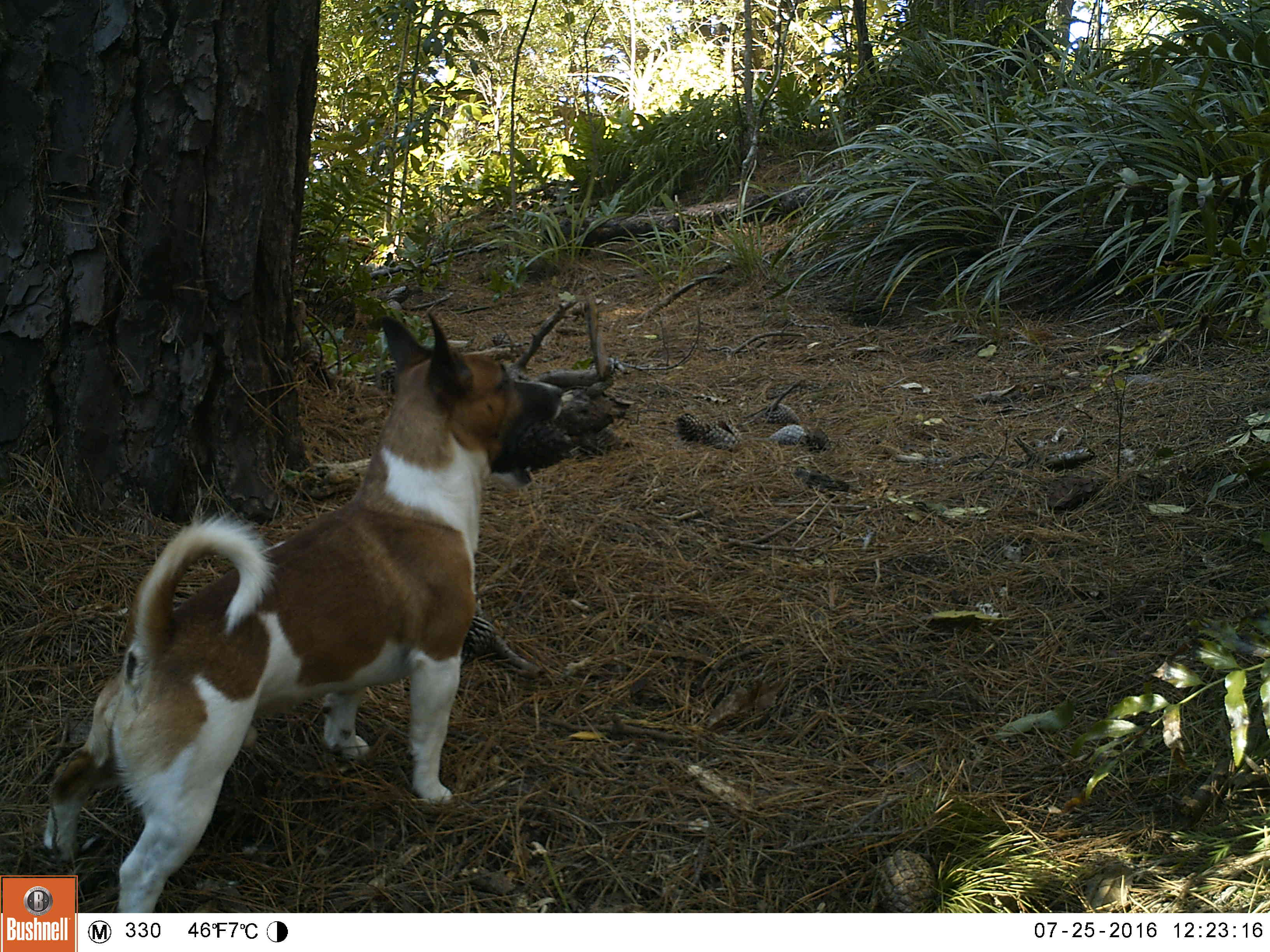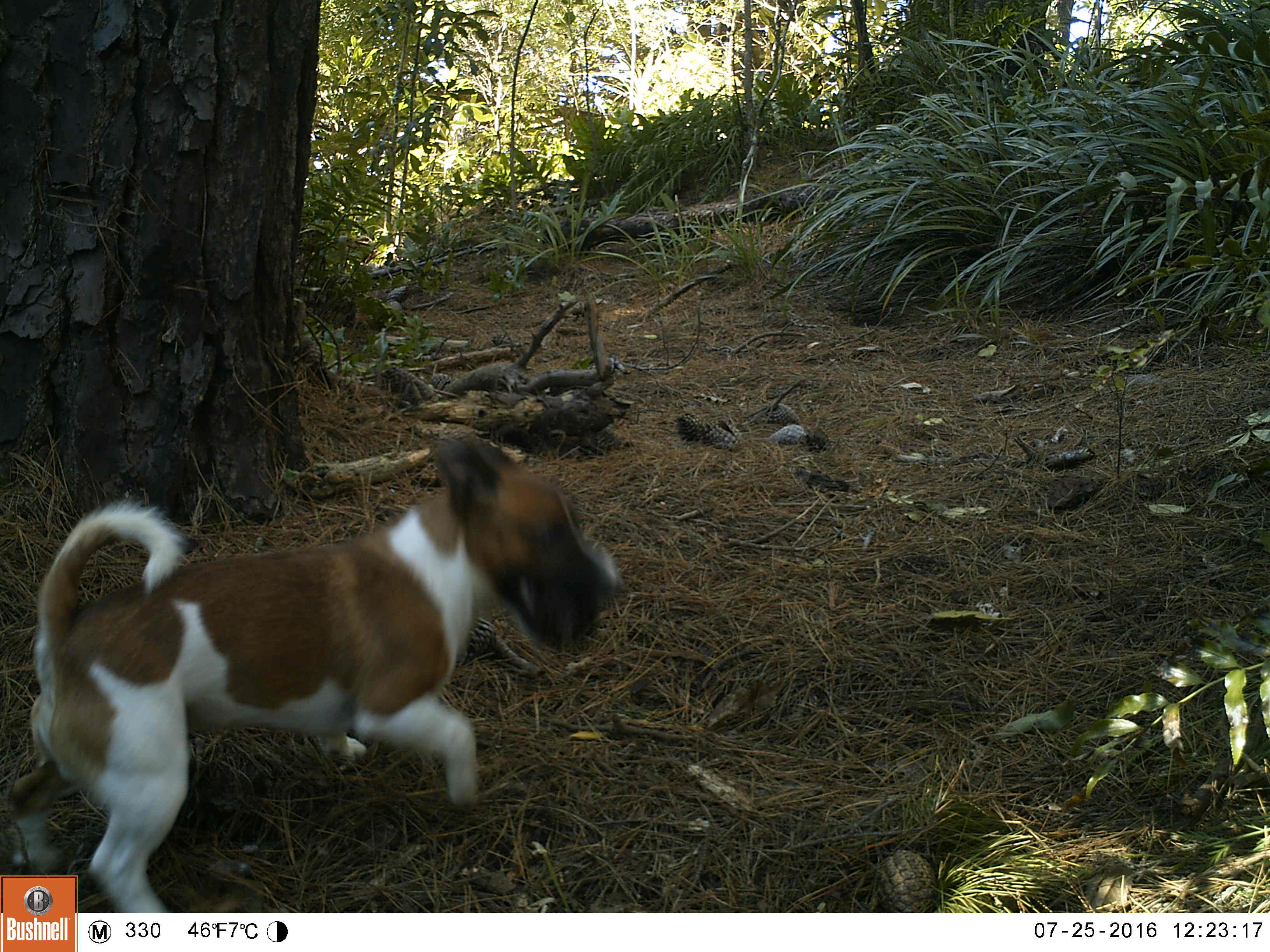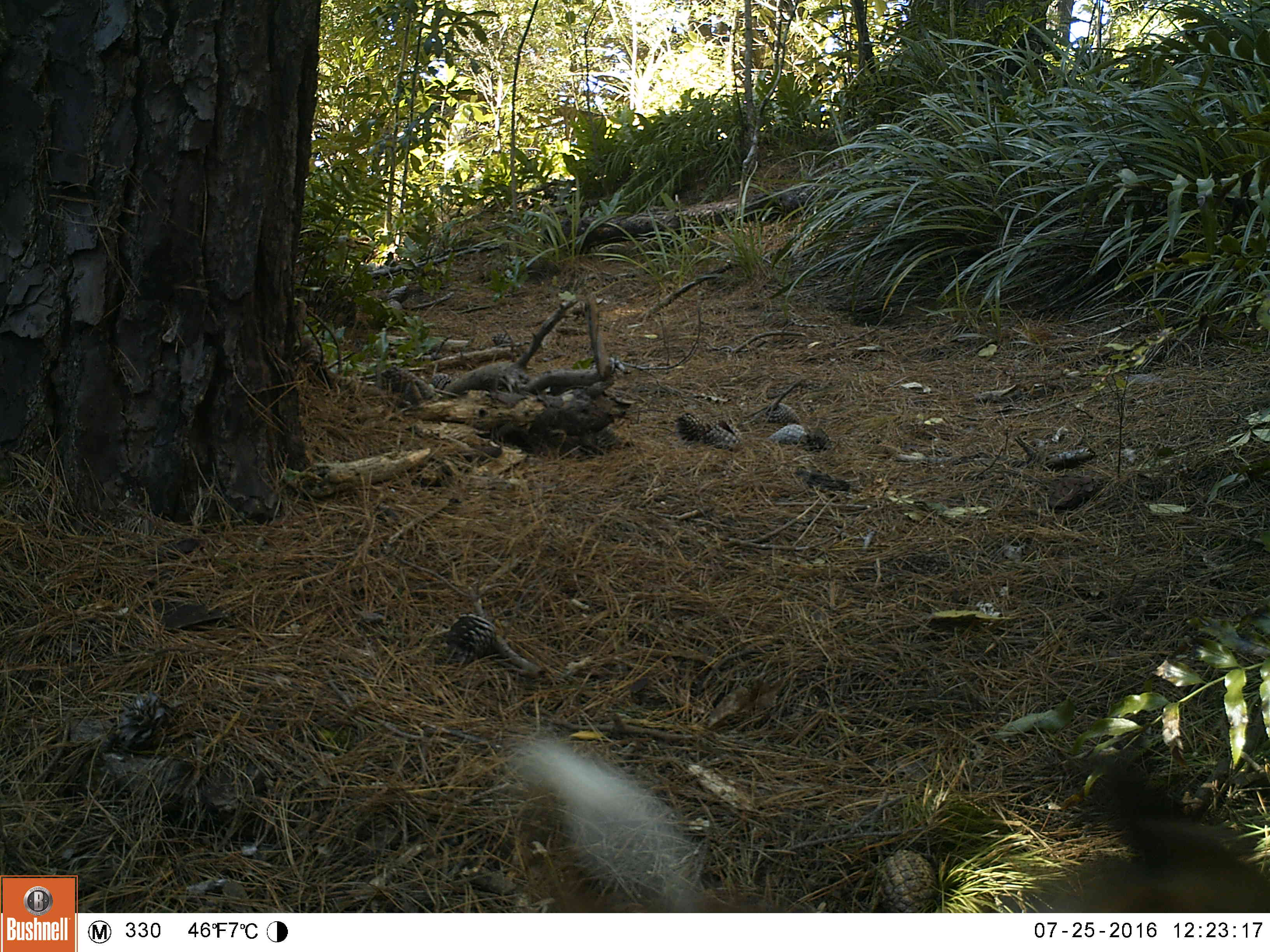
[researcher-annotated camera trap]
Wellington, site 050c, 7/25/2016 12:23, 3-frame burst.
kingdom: Animalia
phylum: Chordata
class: Mammalia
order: Carnivora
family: Canidae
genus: Canis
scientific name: Canis familiaris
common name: dog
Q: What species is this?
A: Dog (Canis familiaris).